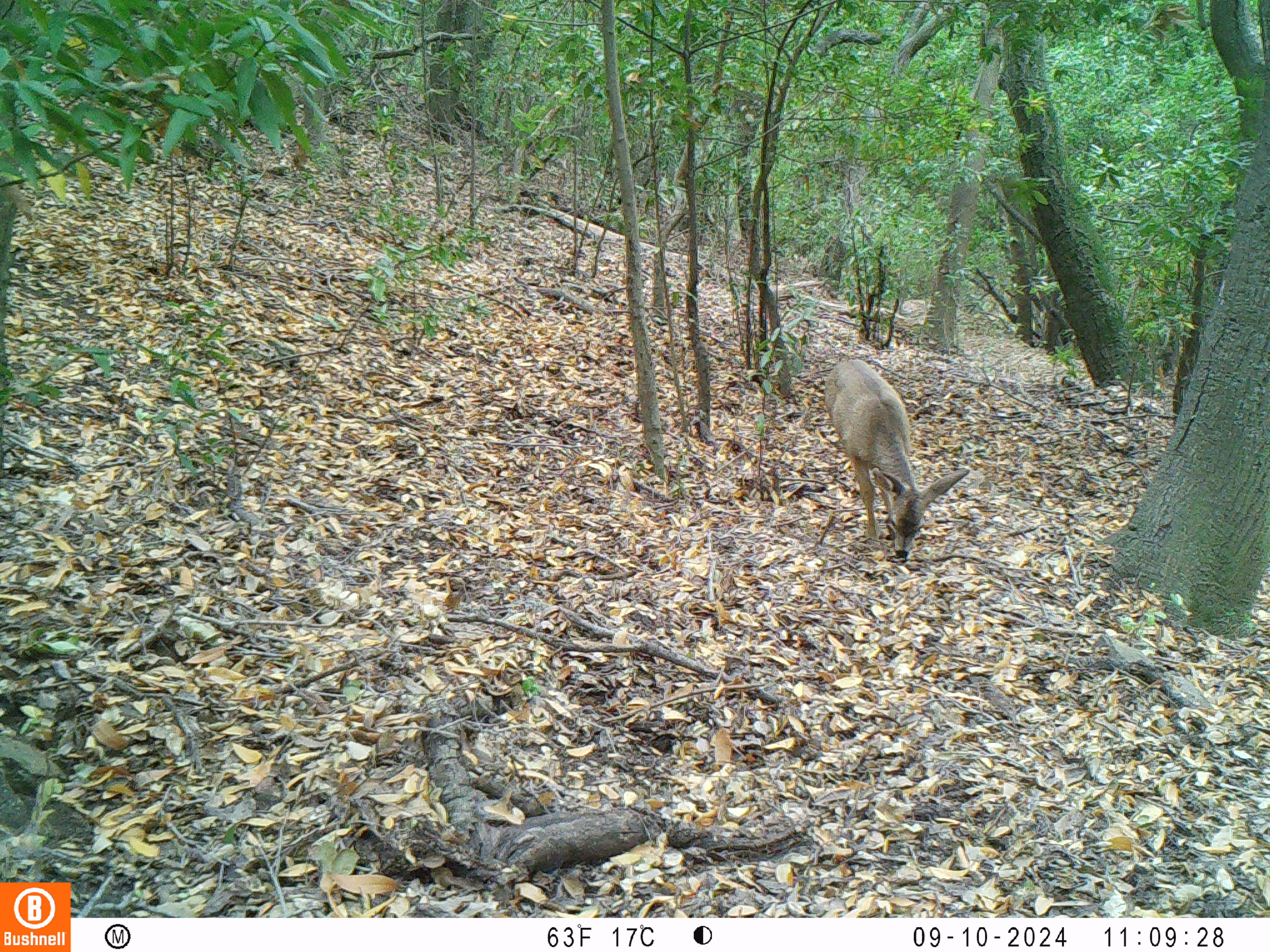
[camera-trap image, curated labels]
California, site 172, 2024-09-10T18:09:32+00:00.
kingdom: Animalia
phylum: Chordata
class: Mammalia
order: Artiodactyla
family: Cervidae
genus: Odocoileus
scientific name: Odocoileus hemionus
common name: mule deer